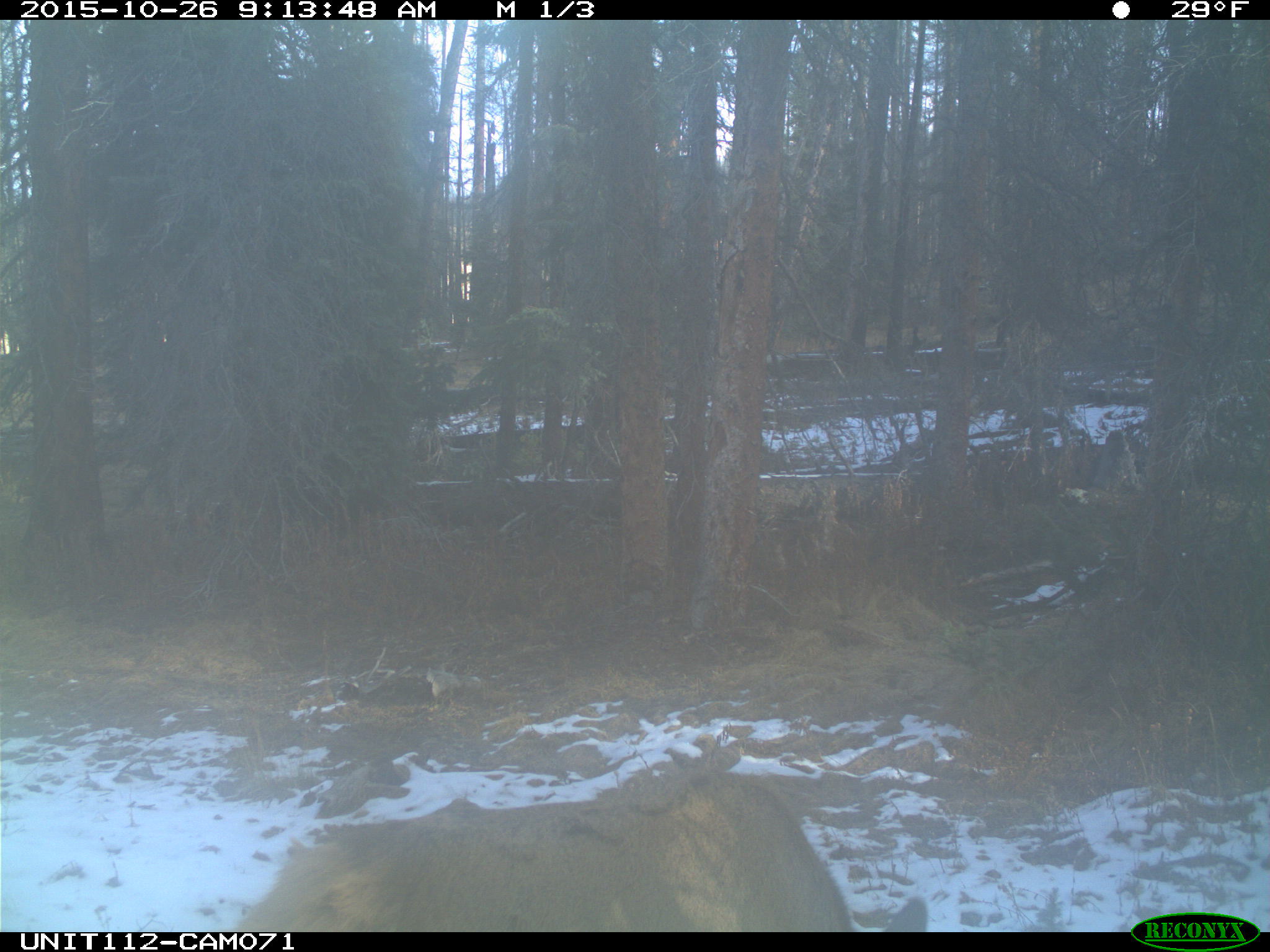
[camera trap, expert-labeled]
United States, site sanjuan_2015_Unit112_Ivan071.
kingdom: Animalia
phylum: Chordata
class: Mammalia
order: Artiodactyla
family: Cervidae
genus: Cervus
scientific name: Cervus elaphus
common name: red deer